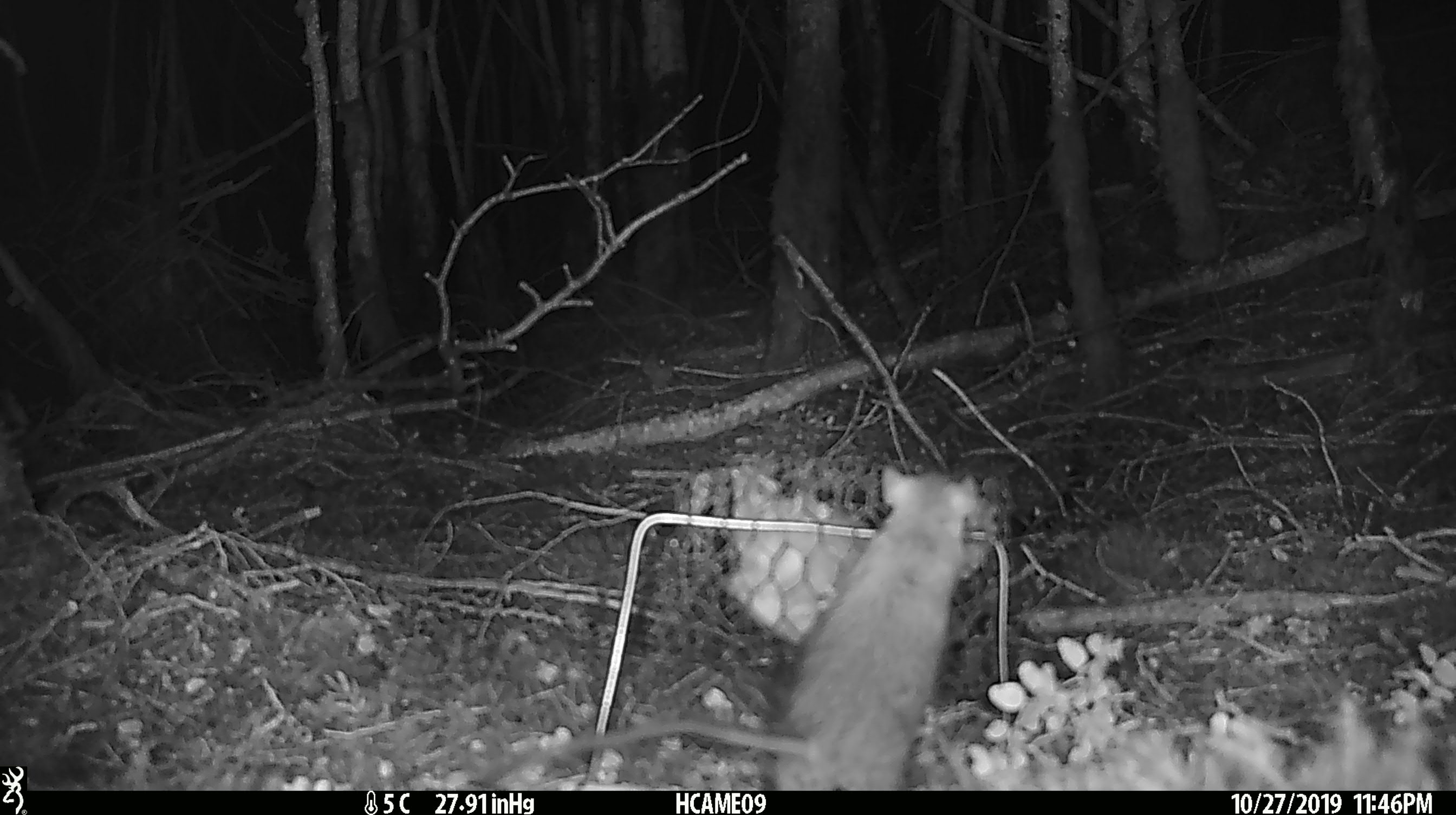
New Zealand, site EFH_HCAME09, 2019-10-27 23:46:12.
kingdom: Animalia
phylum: Chordata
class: Mammalia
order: Rodentia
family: Muridae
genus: Rattus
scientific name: Rattus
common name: rat